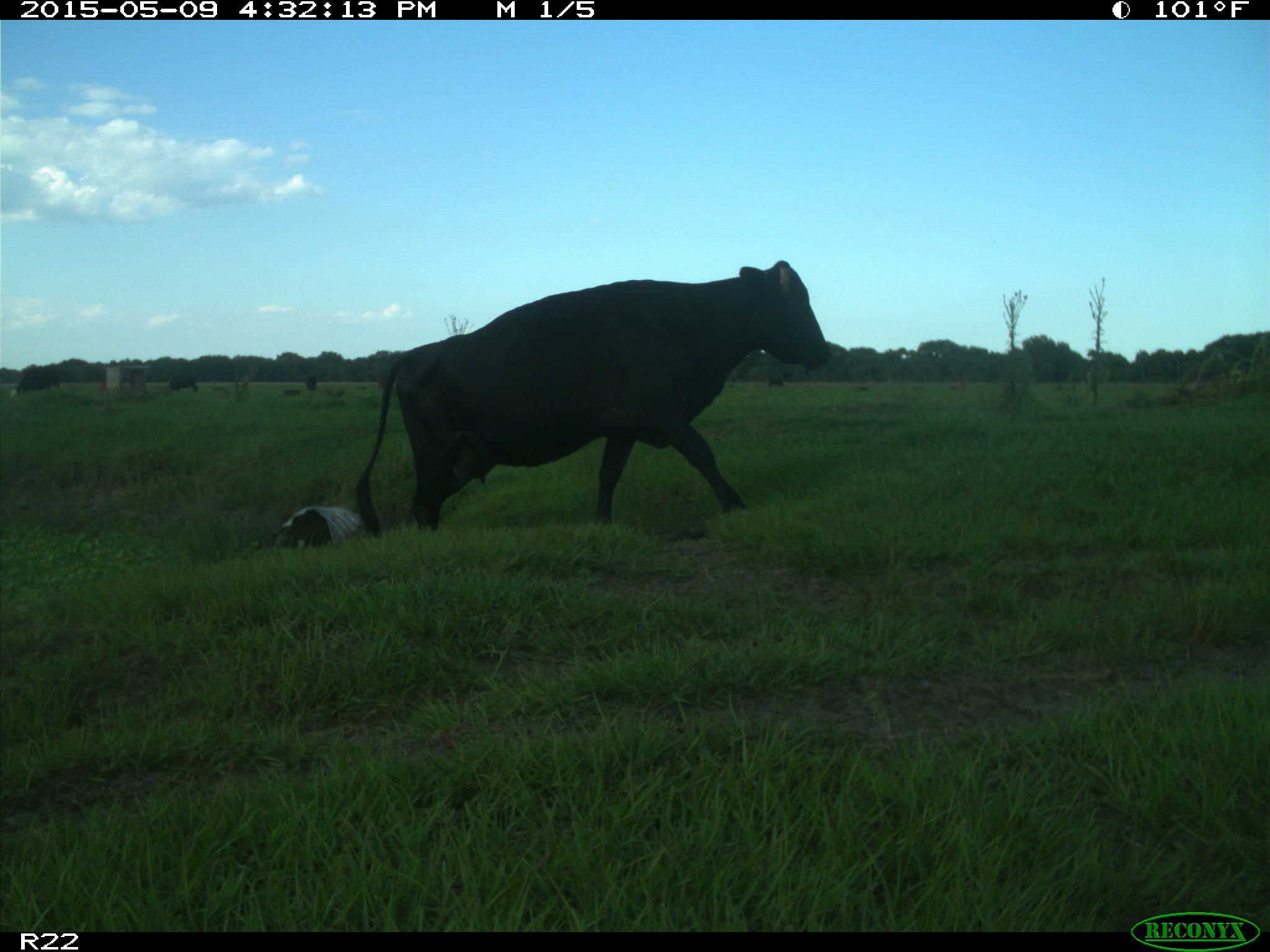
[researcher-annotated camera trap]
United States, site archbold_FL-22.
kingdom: Animalia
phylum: Chordata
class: Mammalia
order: Artiodactyla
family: Bovidae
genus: Bos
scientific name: Bos taurus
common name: domestic cow